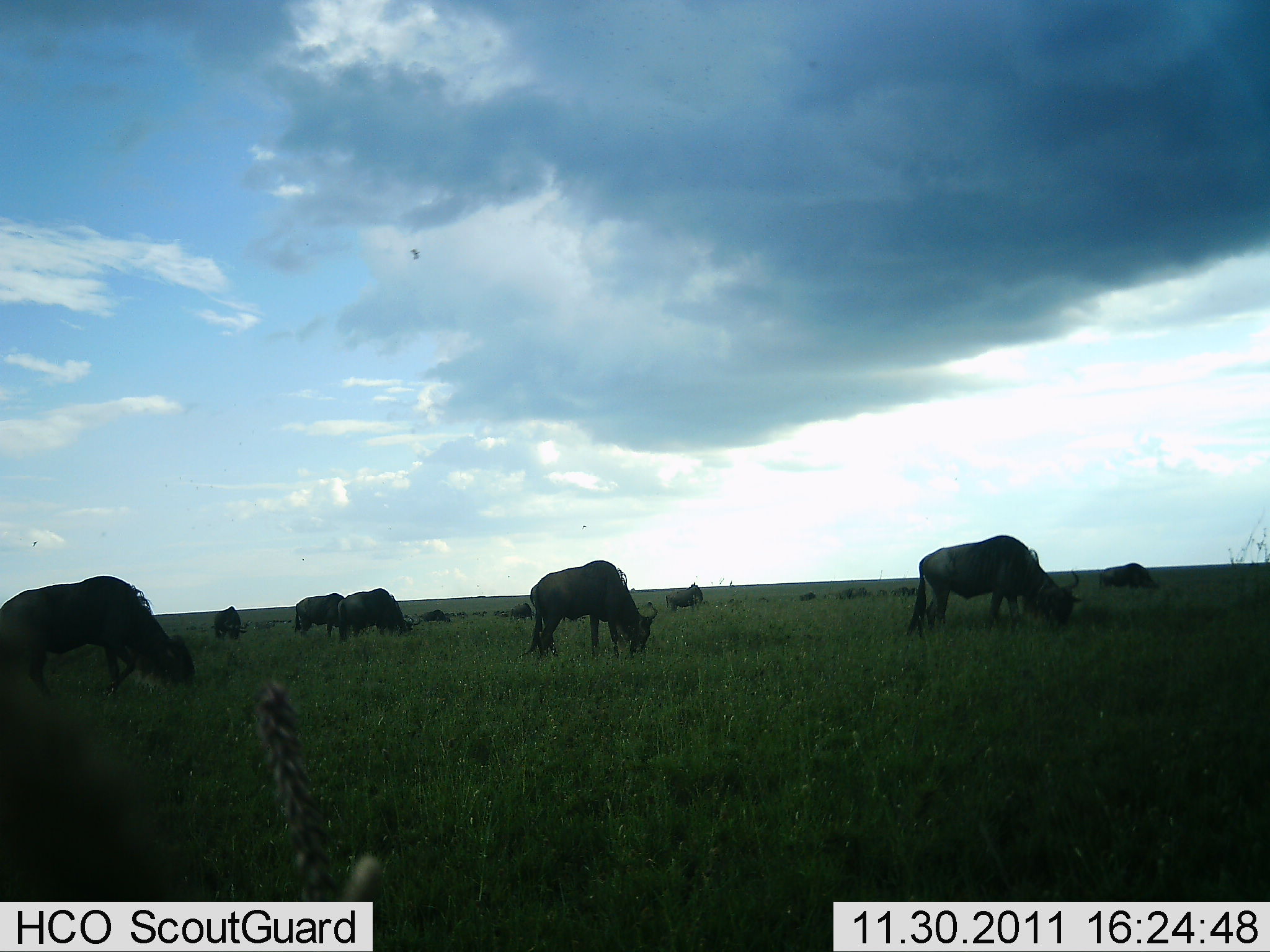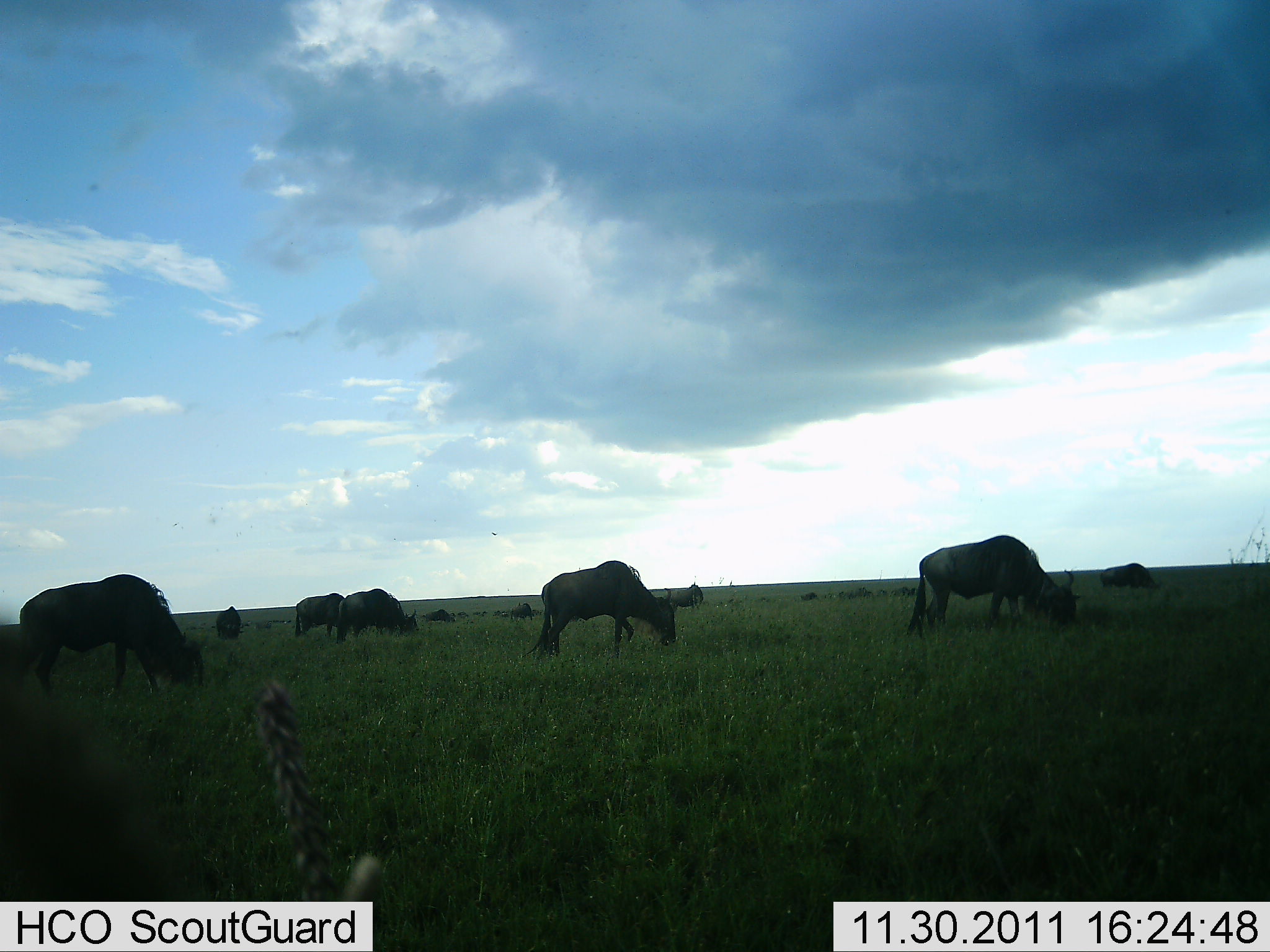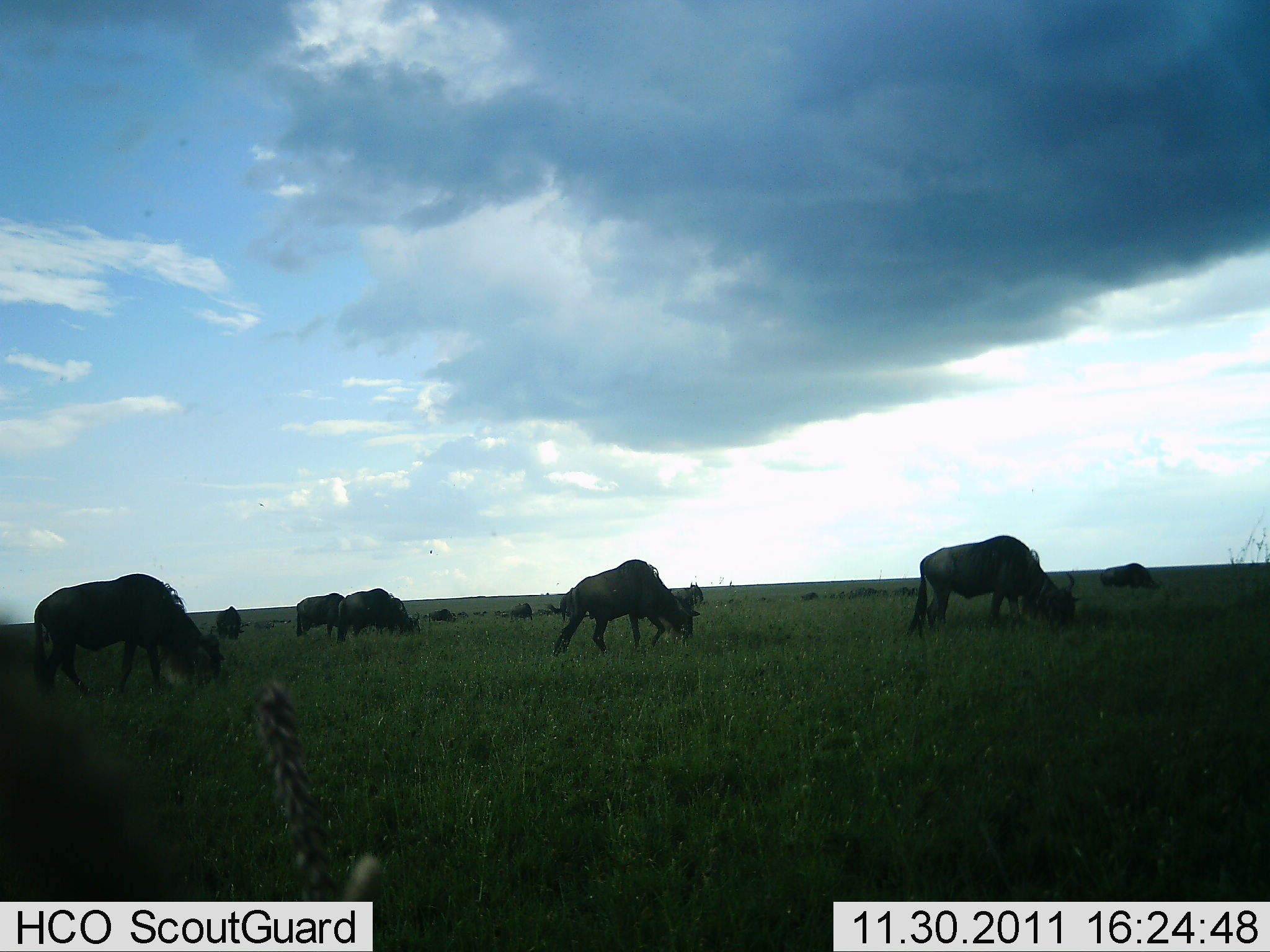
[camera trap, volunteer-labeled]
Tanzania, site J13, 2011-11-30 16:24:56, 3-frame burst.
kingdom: Animalia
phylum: Chordata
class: Mammalia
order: Artiodactyla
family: Bovidae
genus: Connochaetes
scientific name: Connochaetes taurinus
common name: blue wildebeest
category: wildebeest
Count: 11-50.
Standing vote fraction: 31%.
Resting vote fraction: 8%.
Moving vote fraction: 31%.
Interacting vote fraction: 0%.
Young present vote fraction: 0%.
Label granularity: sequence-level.